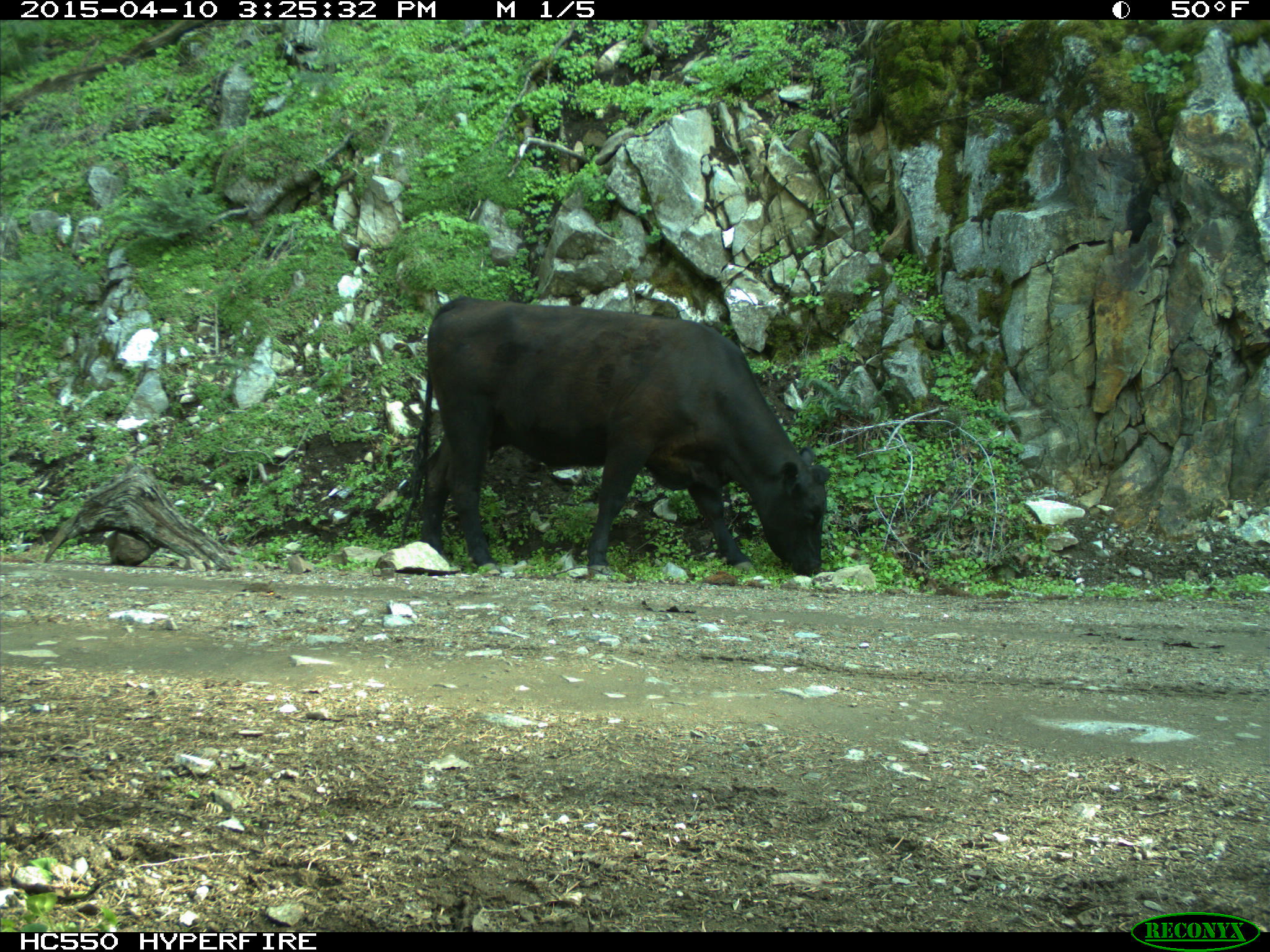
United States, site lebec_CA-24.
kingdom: Animalia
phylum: Chordata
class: Mammalia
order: Artiodactyla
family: Bovidae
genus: Bos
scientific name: Bos taurus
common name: domestic cow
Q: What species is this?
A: Bos taurus (domestic cow).